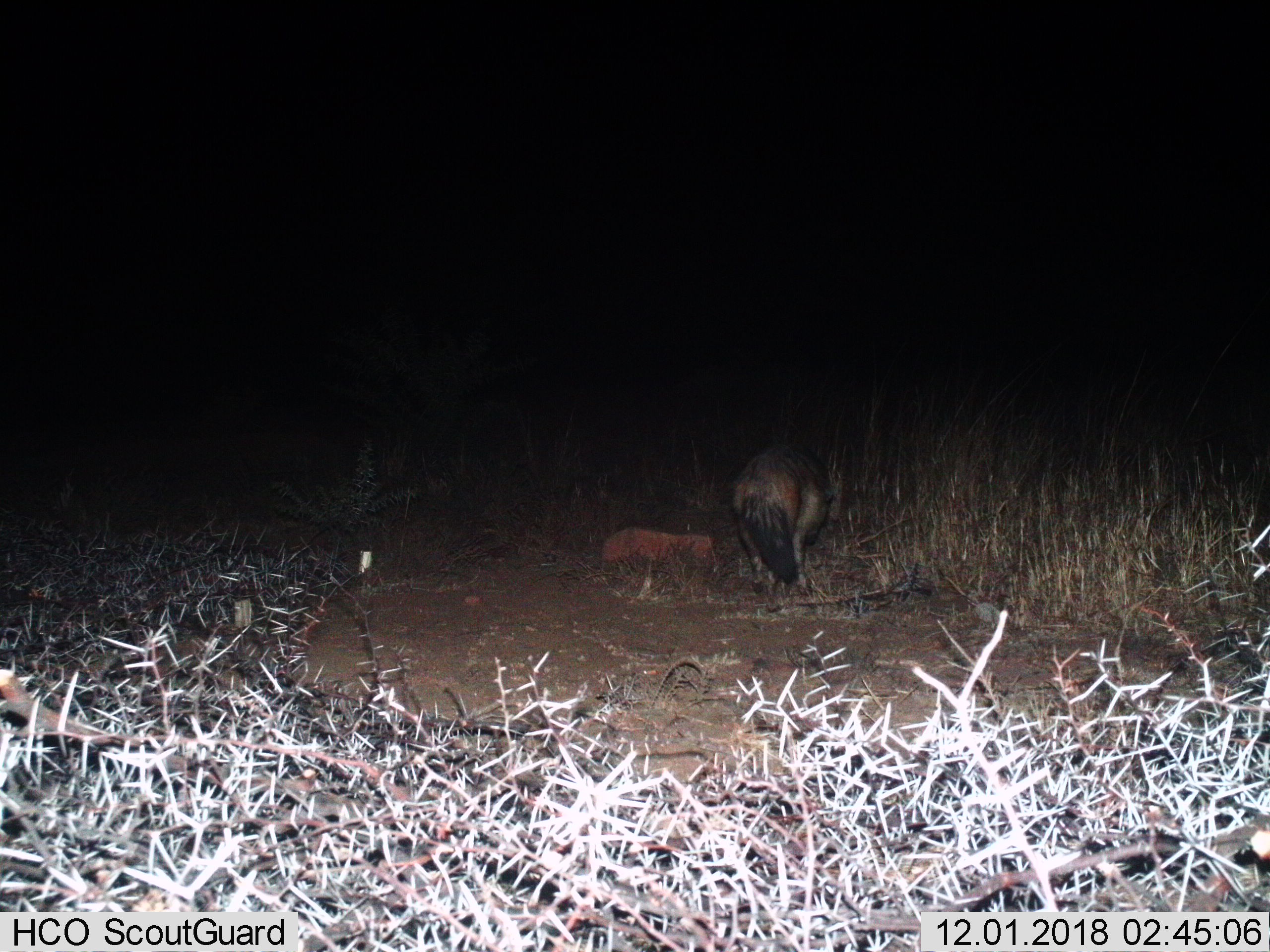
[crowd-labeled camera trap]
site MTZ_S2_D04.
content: unidentified animal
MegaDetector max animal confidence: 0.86